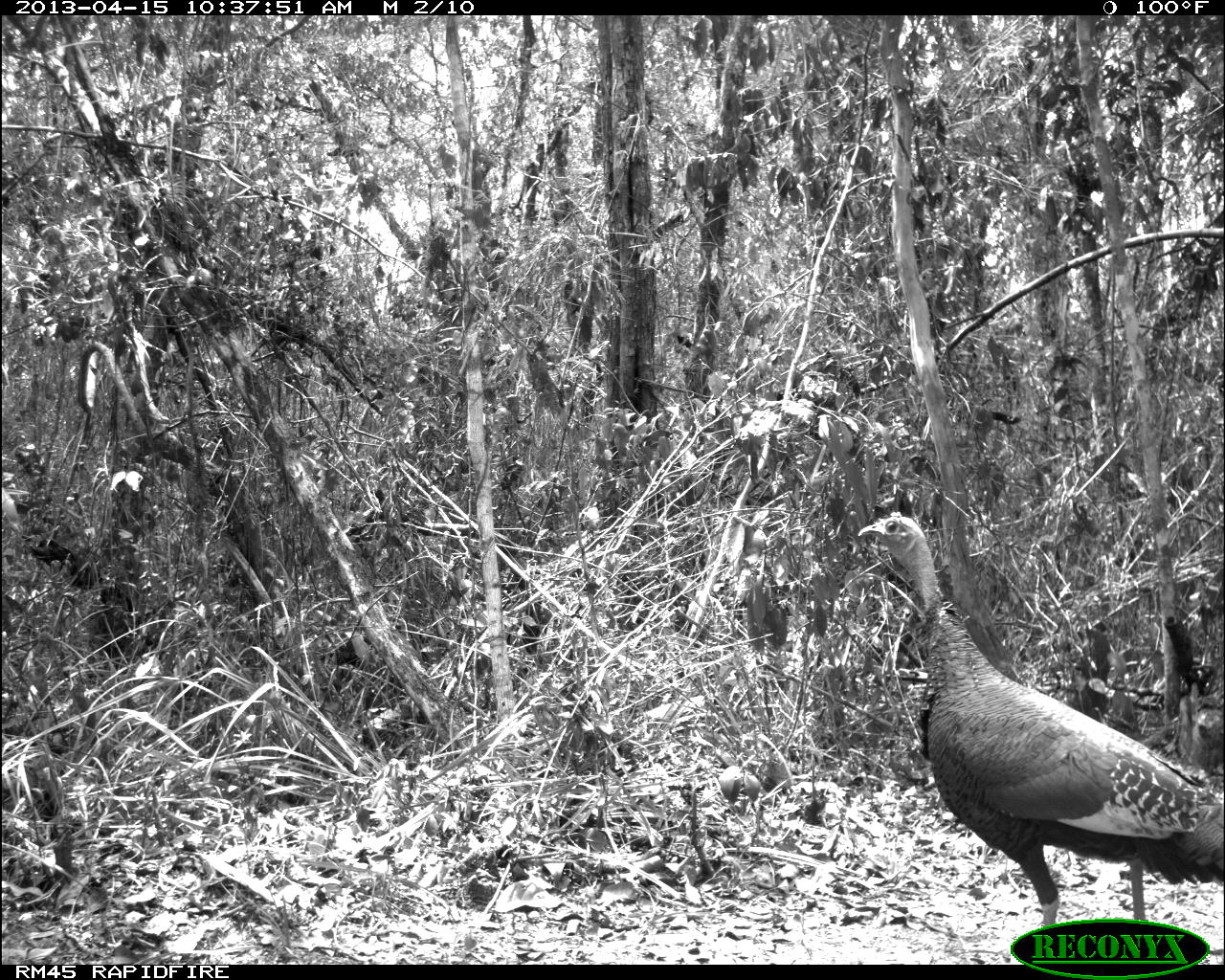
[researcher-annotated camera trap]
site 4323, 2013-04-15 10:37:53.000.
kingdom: Animalia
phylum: Chordata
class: Aves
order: Galliformes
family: Phasianidae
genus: Meleagris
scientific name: Meleagris ocellata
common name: ocellated turkey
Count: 1.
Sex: female.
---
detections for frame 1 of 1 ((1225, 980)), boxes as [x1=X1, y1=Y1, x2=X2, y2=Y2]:
meleagris ocellata: [x1=852, y1=510, x2=1225, y2=925]